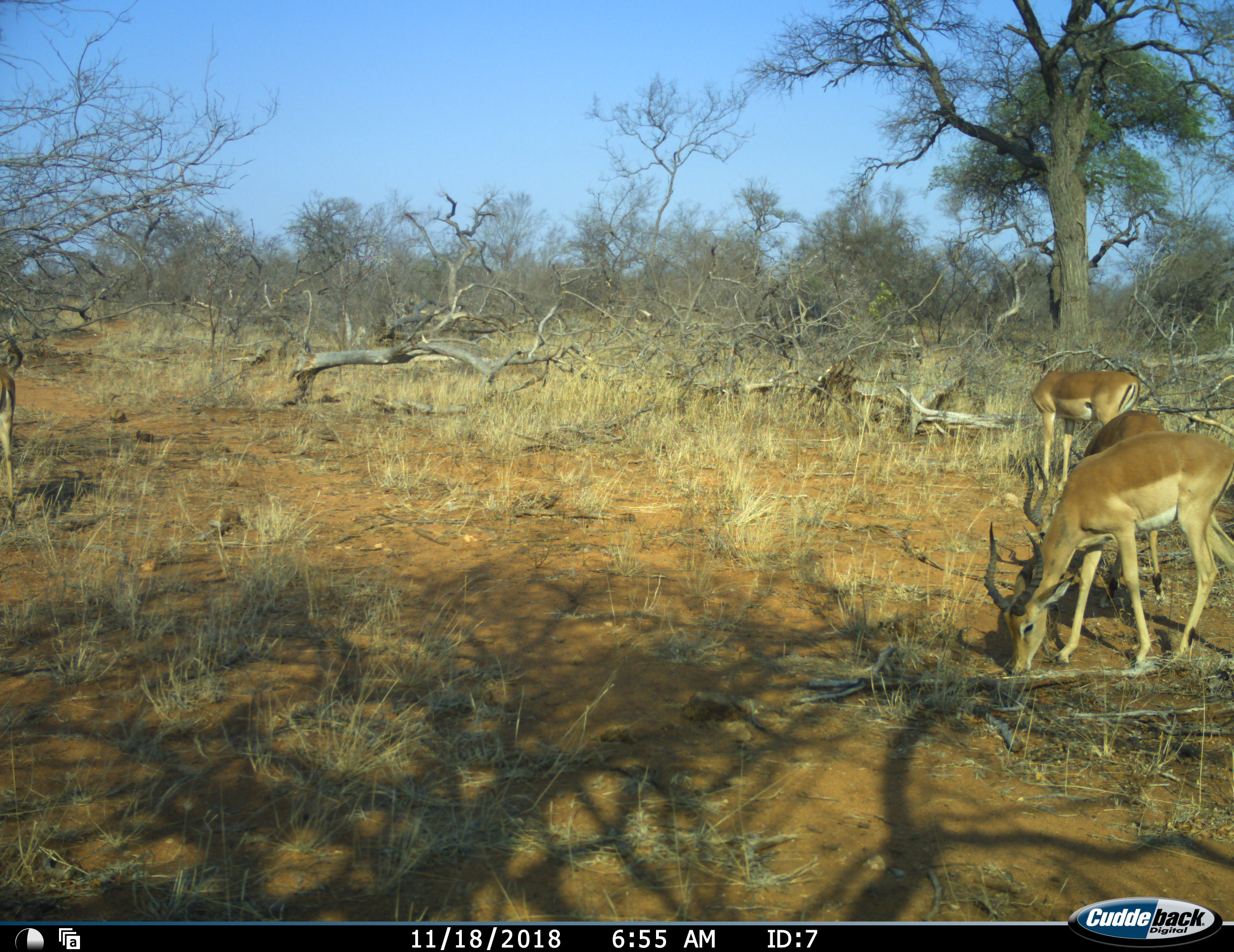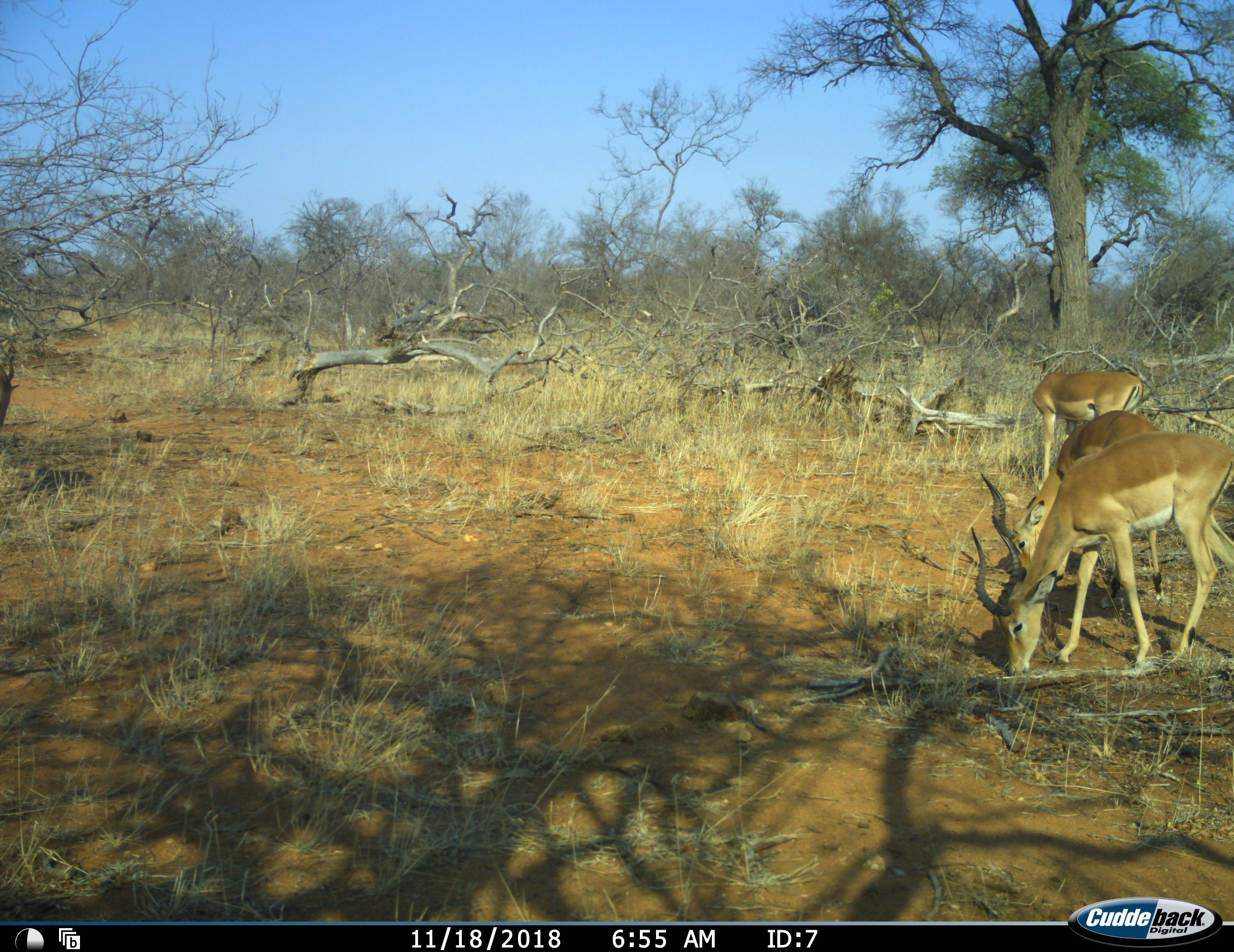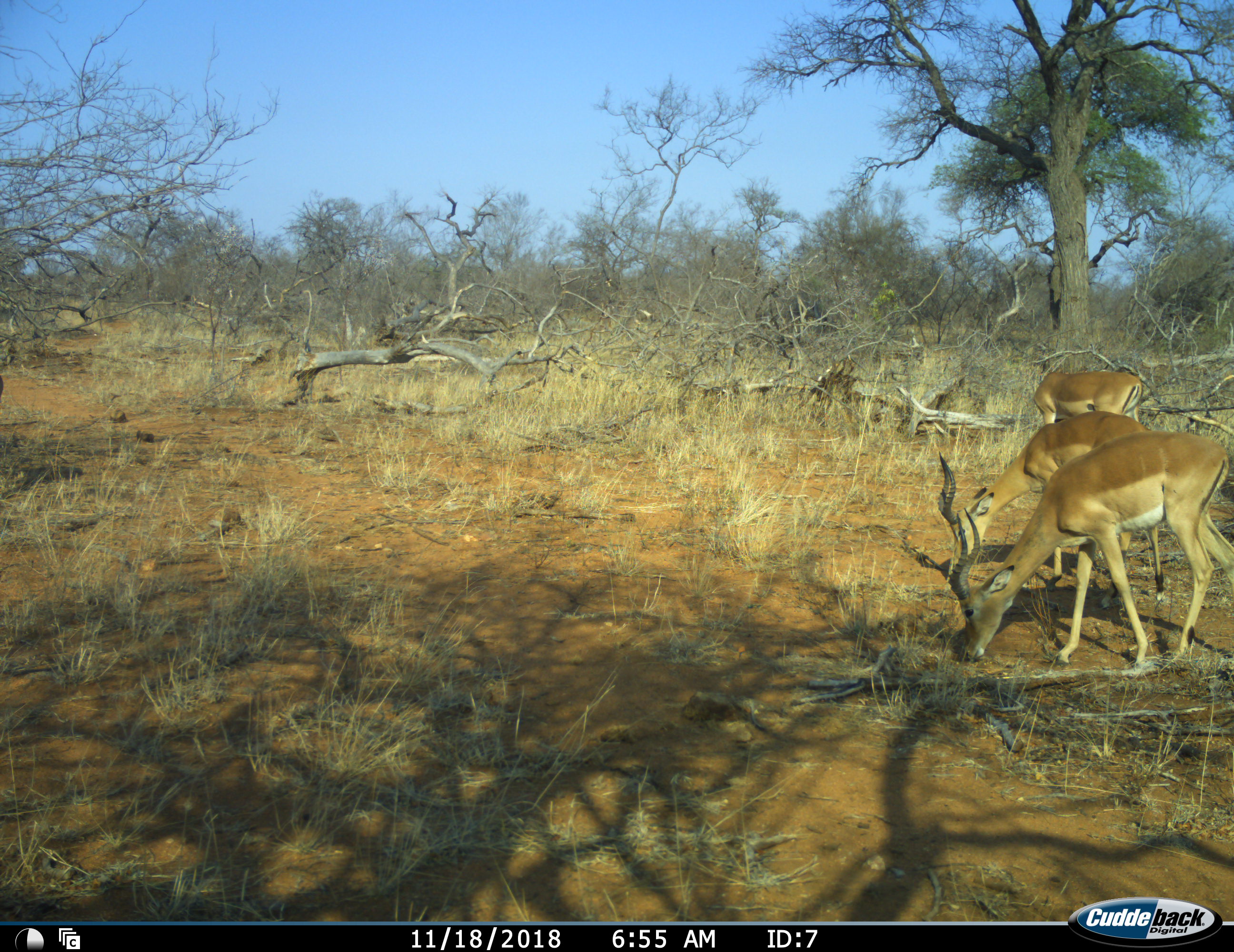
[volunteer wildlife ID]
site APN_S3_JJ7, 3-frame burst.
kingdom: Animalia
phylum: Chordata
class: Mammalia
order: Artiodactyla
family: Bovidae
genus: Aepyceros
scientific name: Aepyceros melampus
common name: impala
Impala (Aepyceros melampus), count 3. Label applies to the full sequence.